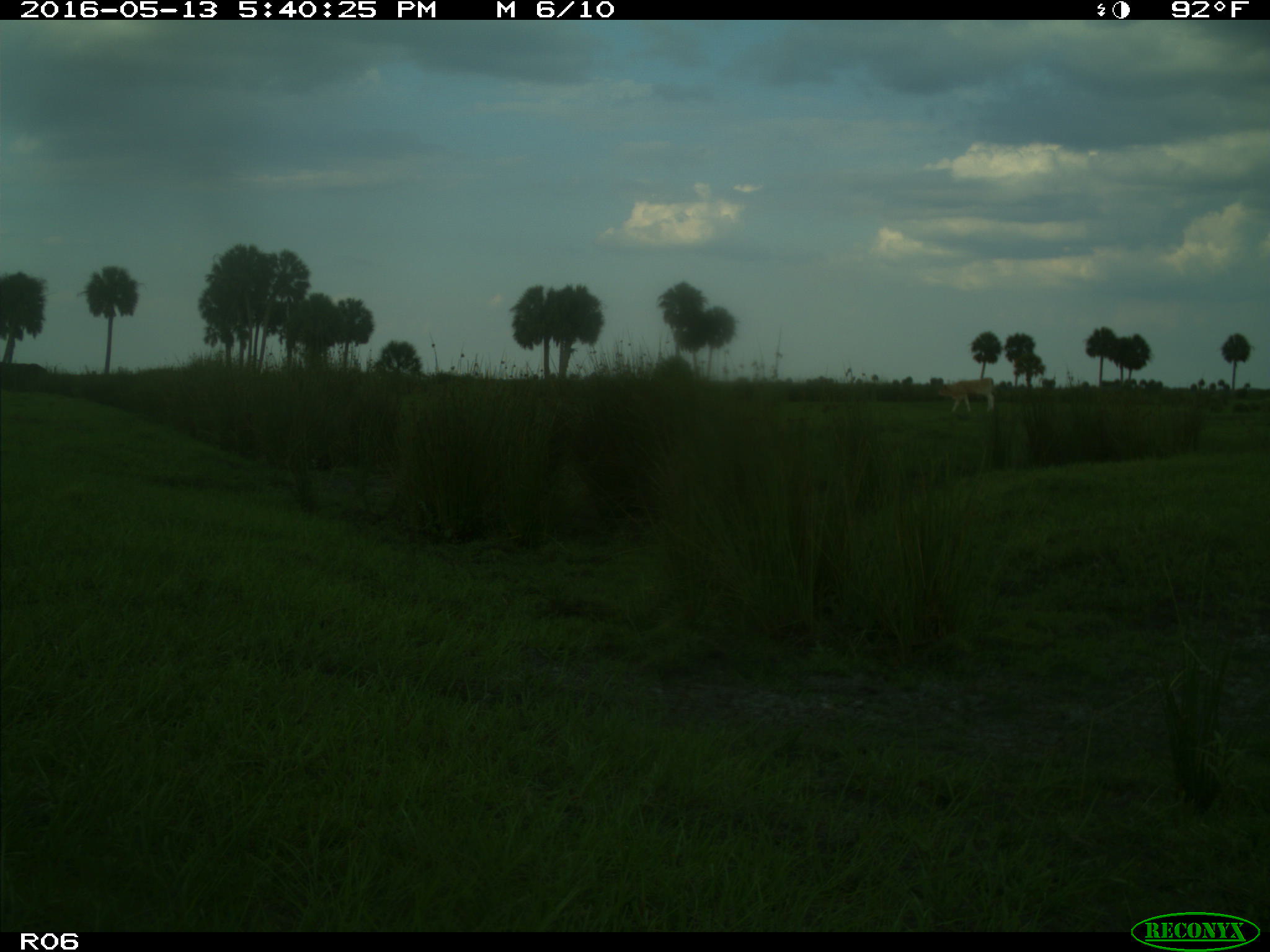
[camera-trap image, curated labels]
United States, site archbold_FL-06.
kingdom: Animalia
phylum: Chordata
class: Mammalia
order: Artiodactyla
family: Bovidae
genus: Bos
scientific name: Bos taurus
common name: domestic cow